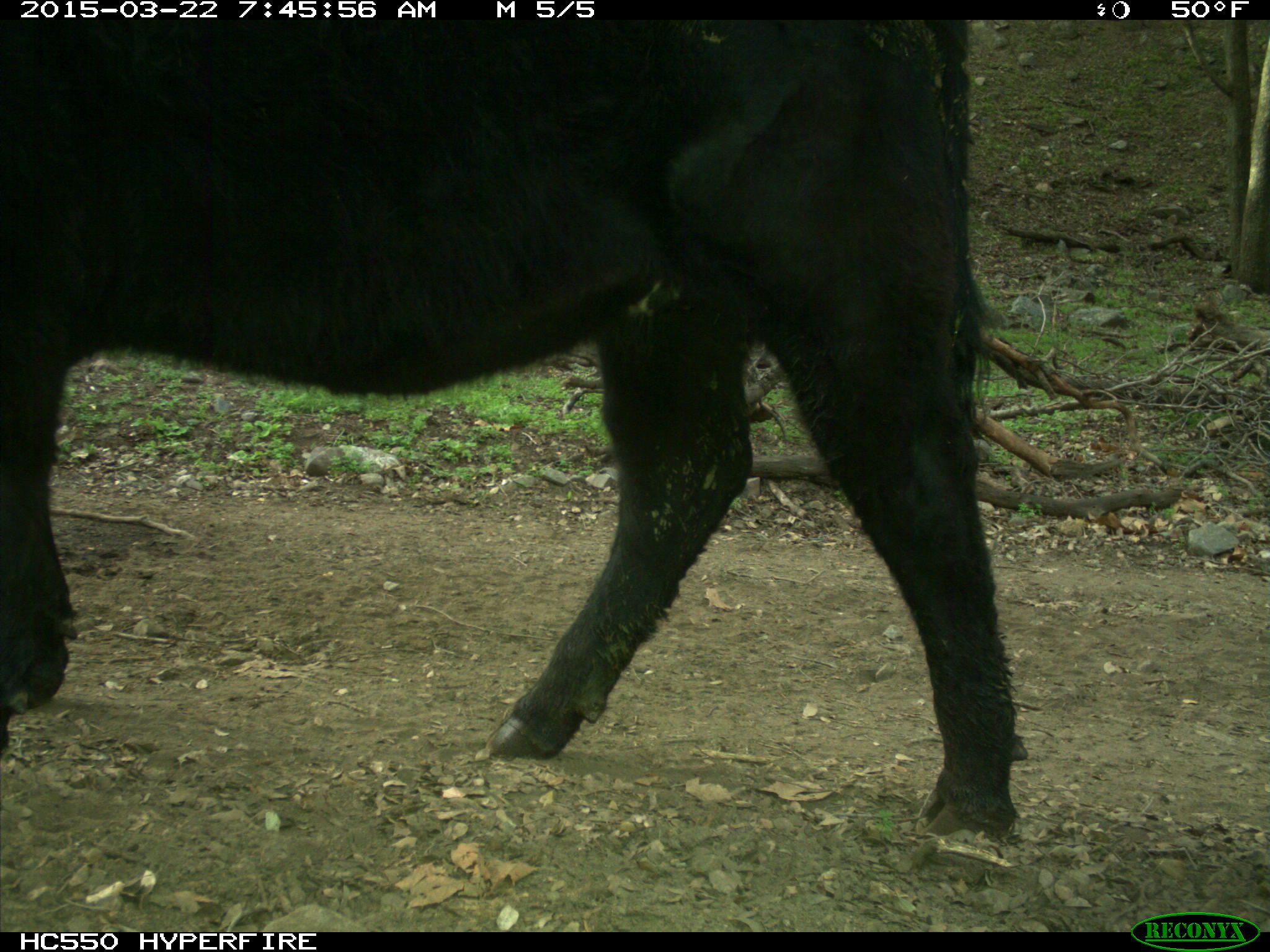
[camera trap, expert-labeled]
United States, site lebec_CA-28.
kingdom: Animalia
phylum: Chordata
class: Mammalia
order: Artiodactyla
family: Bovidae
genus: Bos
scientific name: Bos taurus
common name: domestic cow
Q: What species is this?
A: Bos taurus (domestic cow).